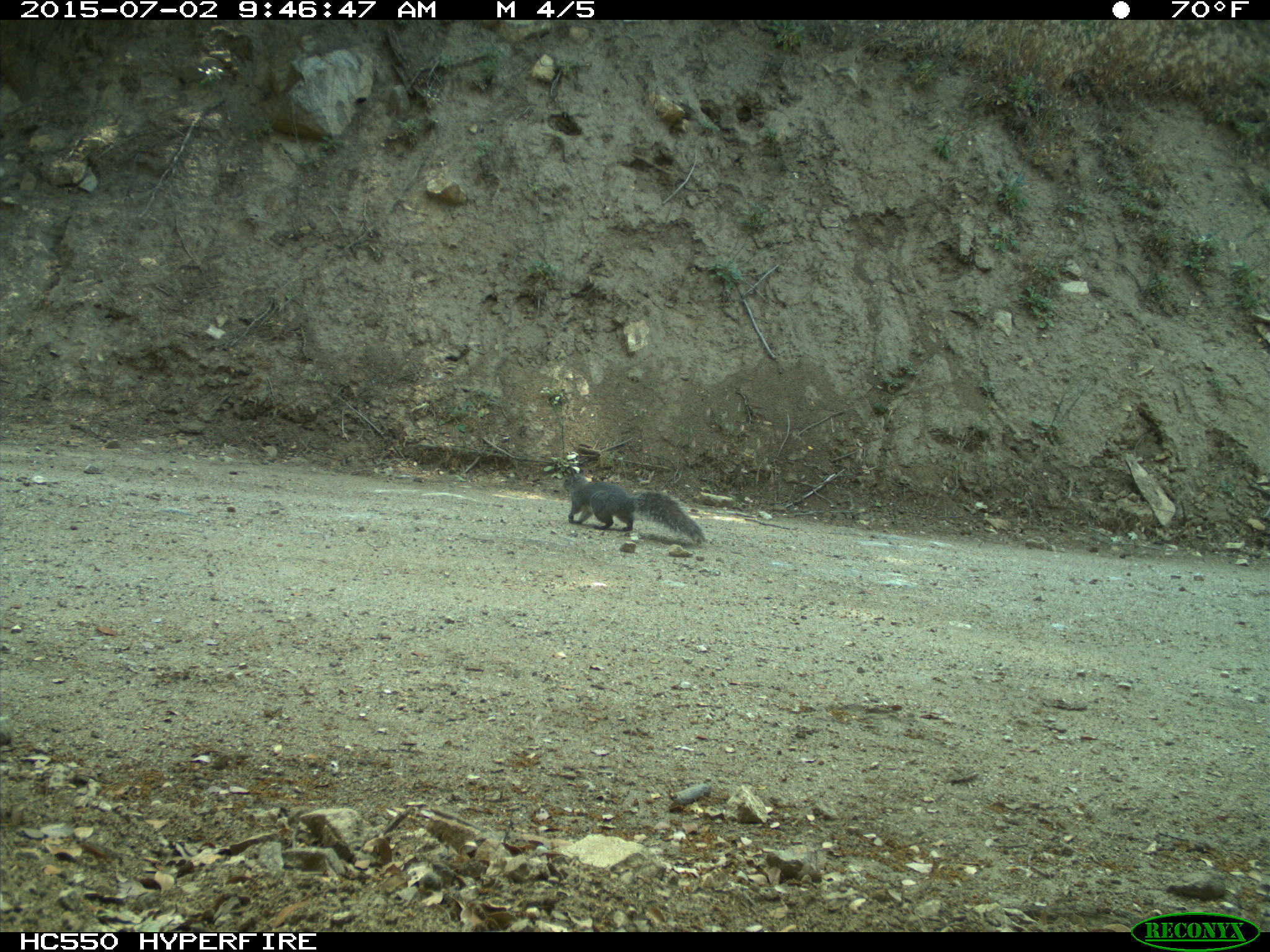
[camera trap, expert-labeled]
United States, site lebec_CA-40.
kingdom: Animalia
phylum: Chordata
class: Mammalia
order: Rodentia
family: Sciuridae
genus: Sciurus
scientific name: Sciurus carolinensis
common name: eastern gray squirrel